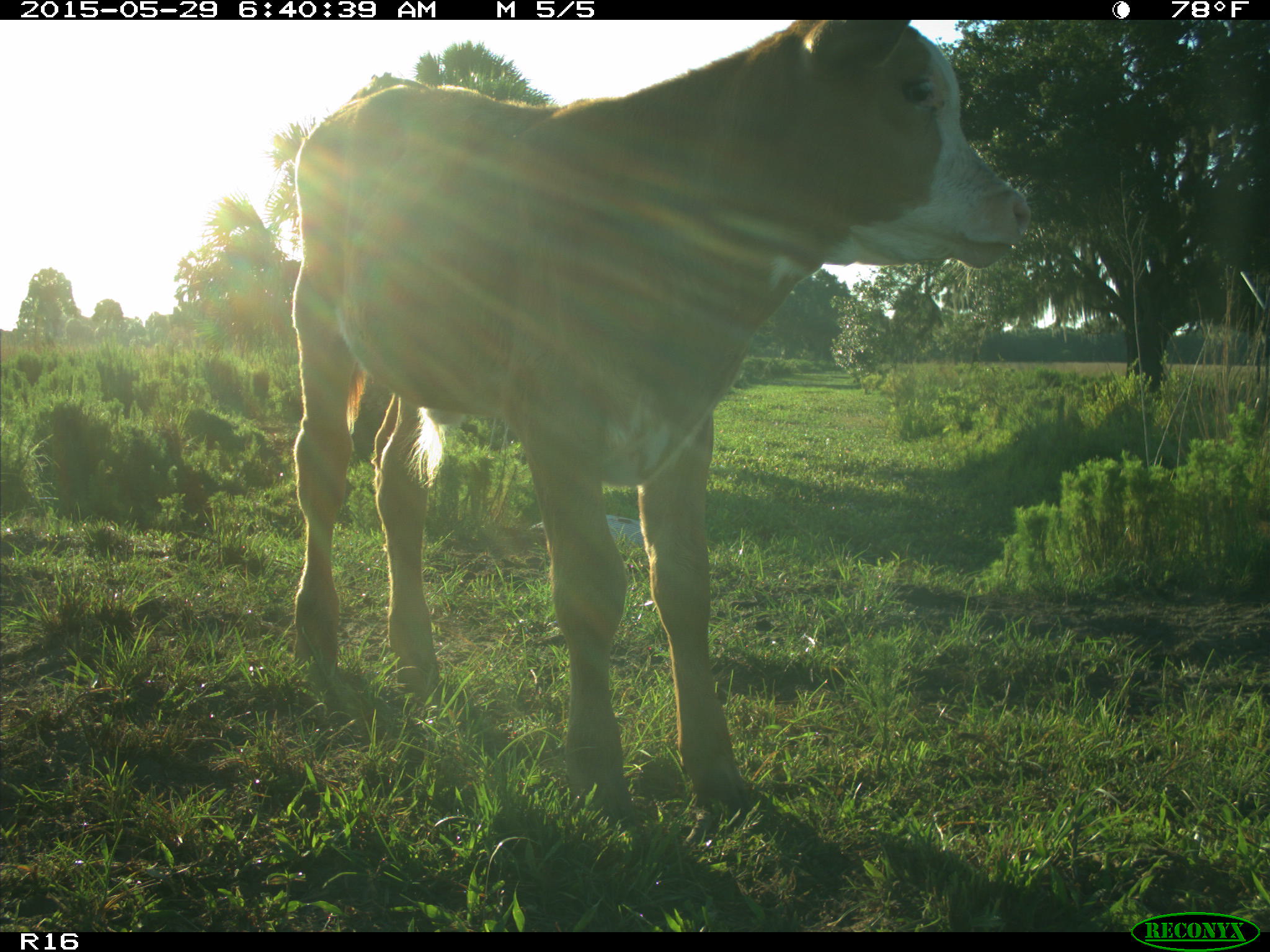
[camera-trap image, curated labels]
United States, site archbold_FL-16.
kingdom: Animalia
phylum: Chordata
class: Mammalia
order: Artiodactyla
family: Bovidae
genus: Bos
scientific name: Bos taurus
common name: domestic cow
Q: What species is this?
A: Bos taurus (domestic cow).